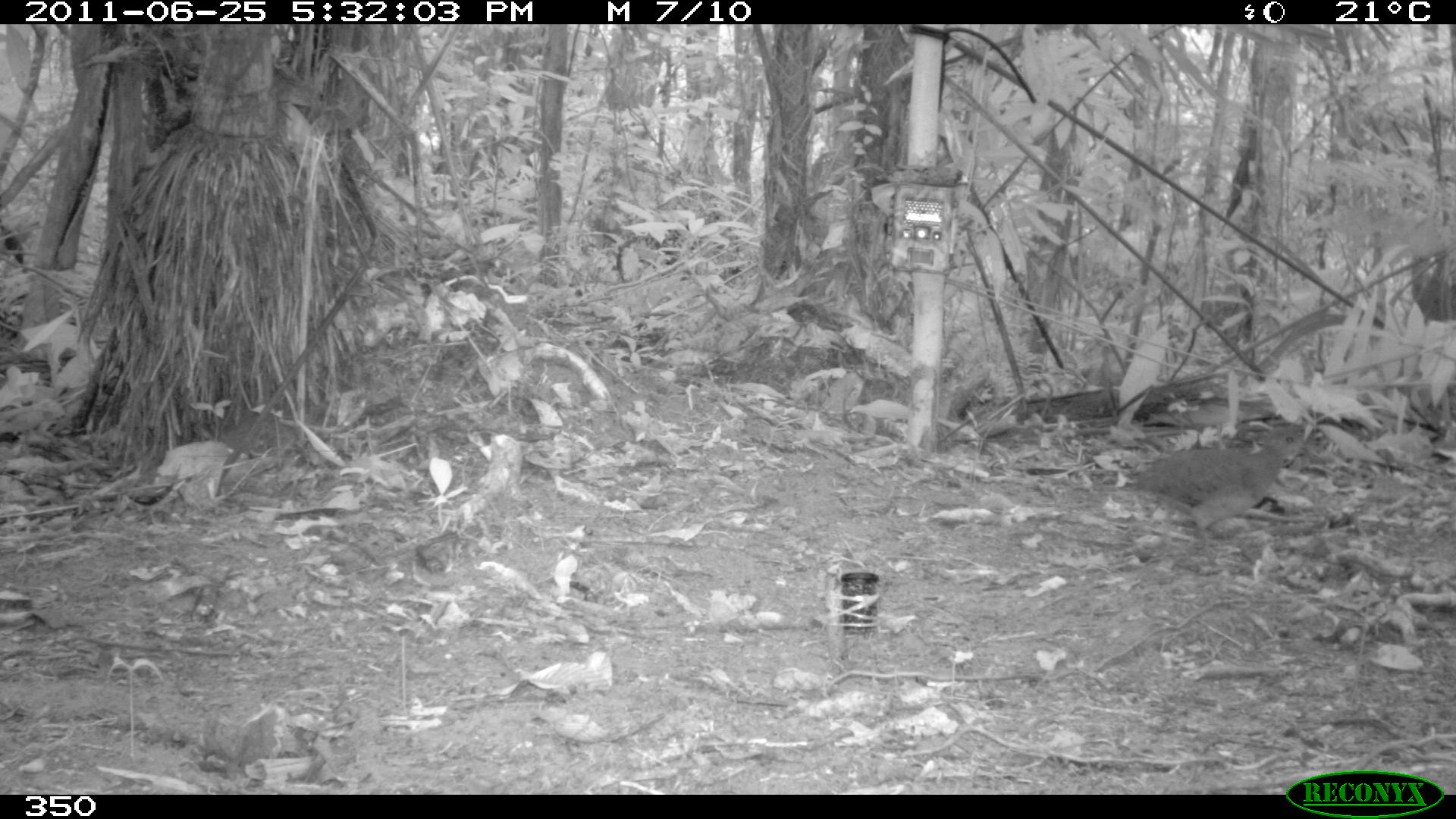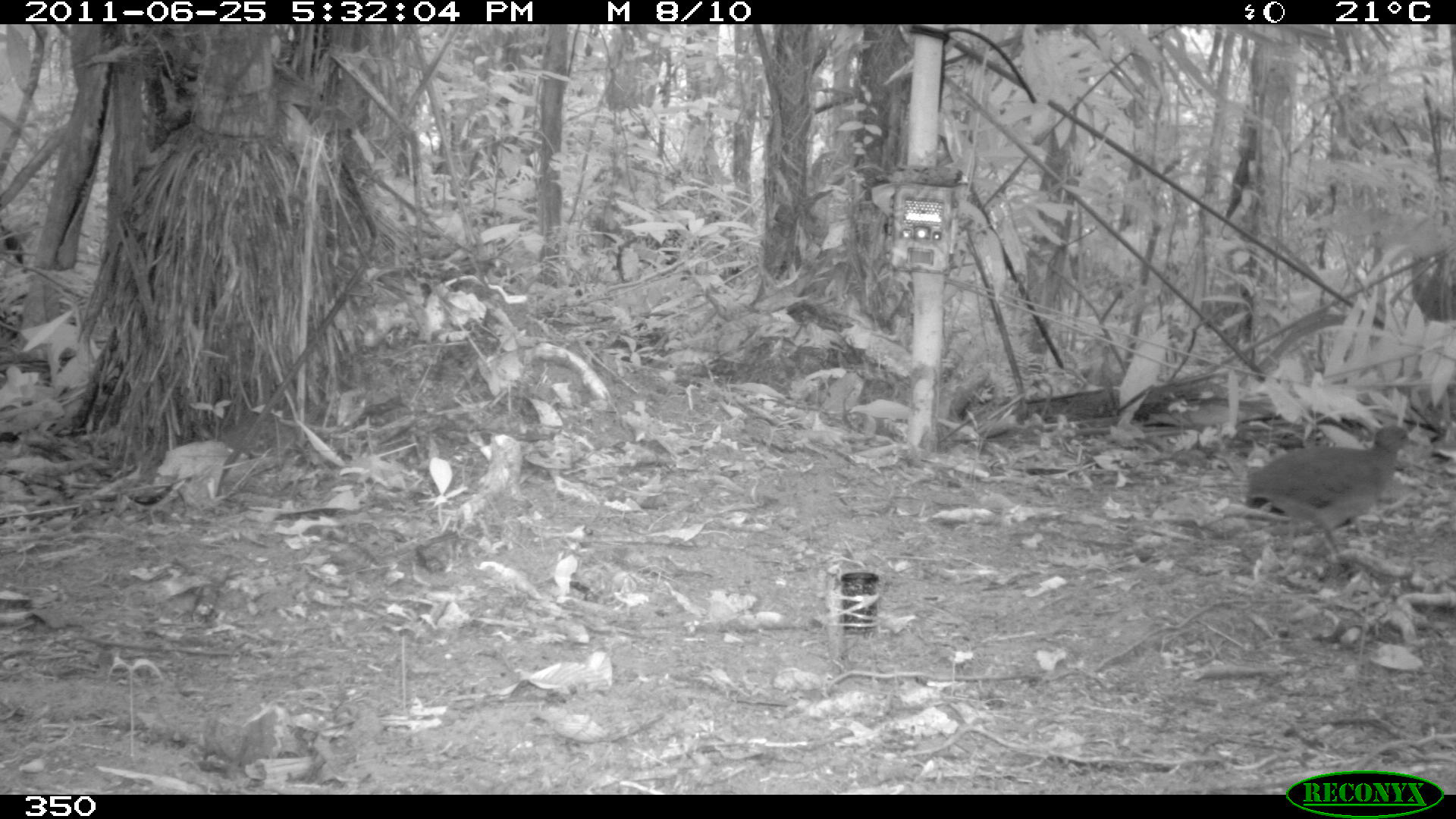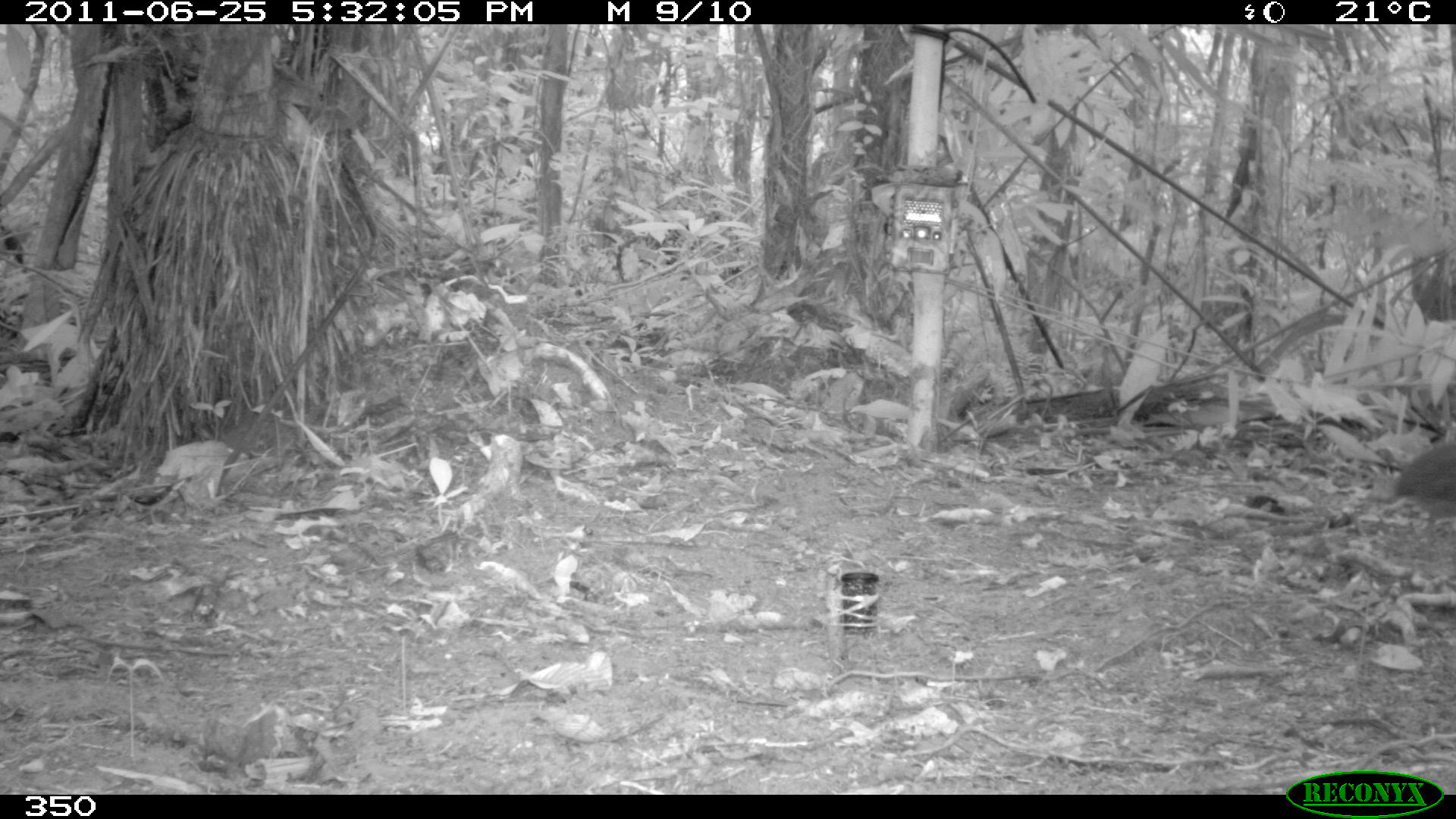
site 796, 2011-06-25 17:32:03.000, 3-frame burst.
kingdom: Animalia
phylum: Chordata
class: Aves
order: Galliformes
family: Phasianidae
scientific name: Phasianidae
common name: quails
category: quail